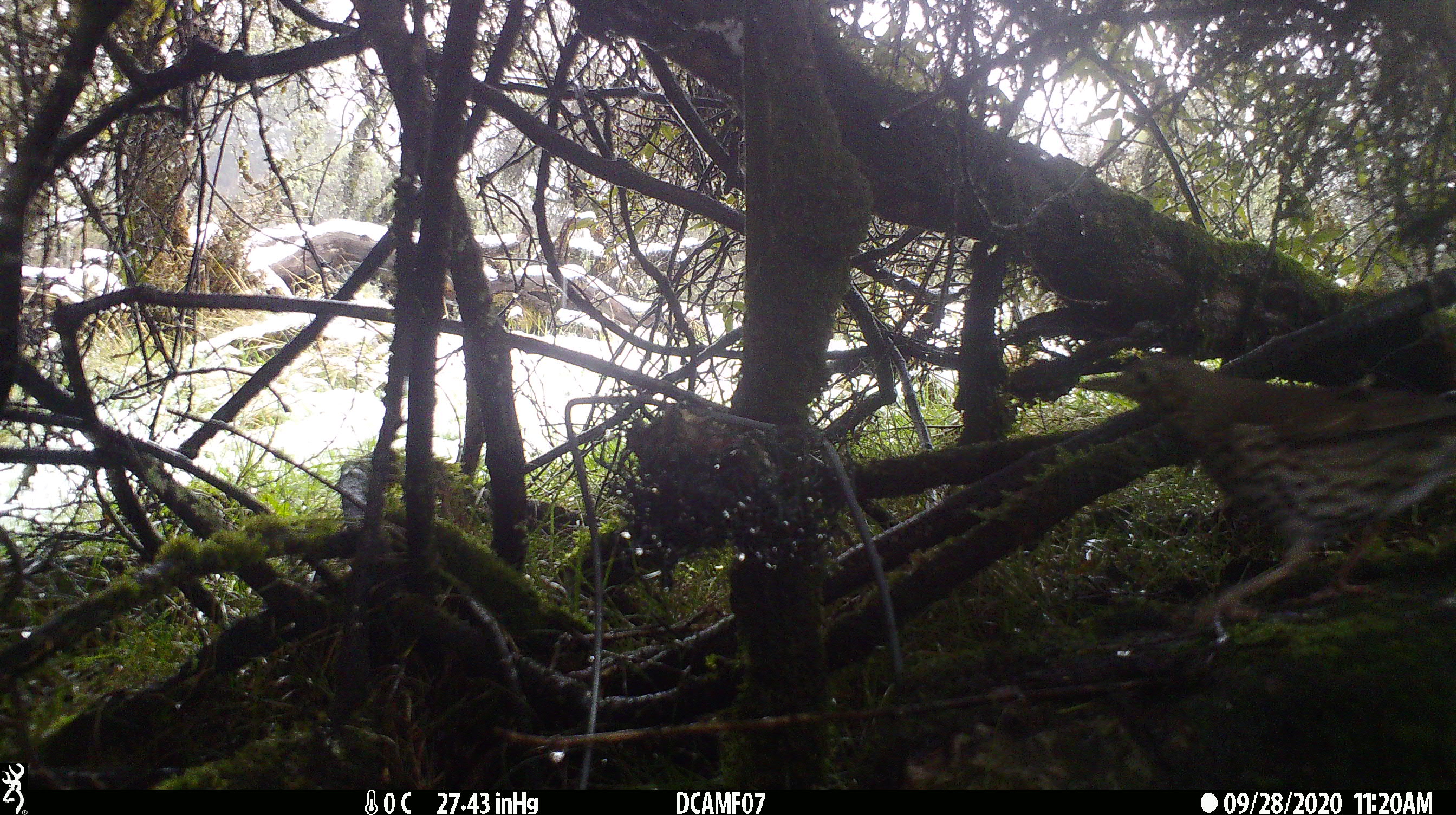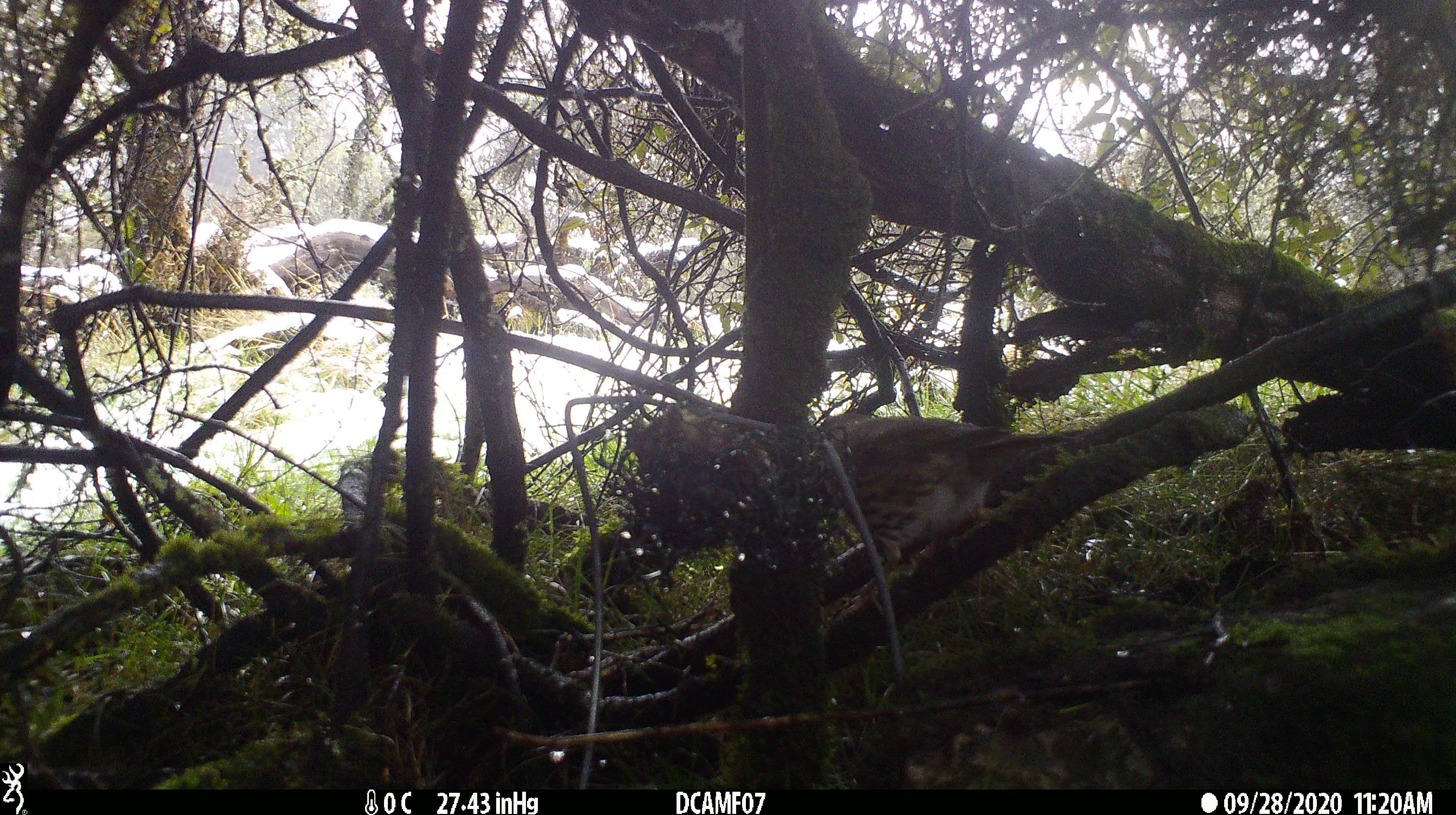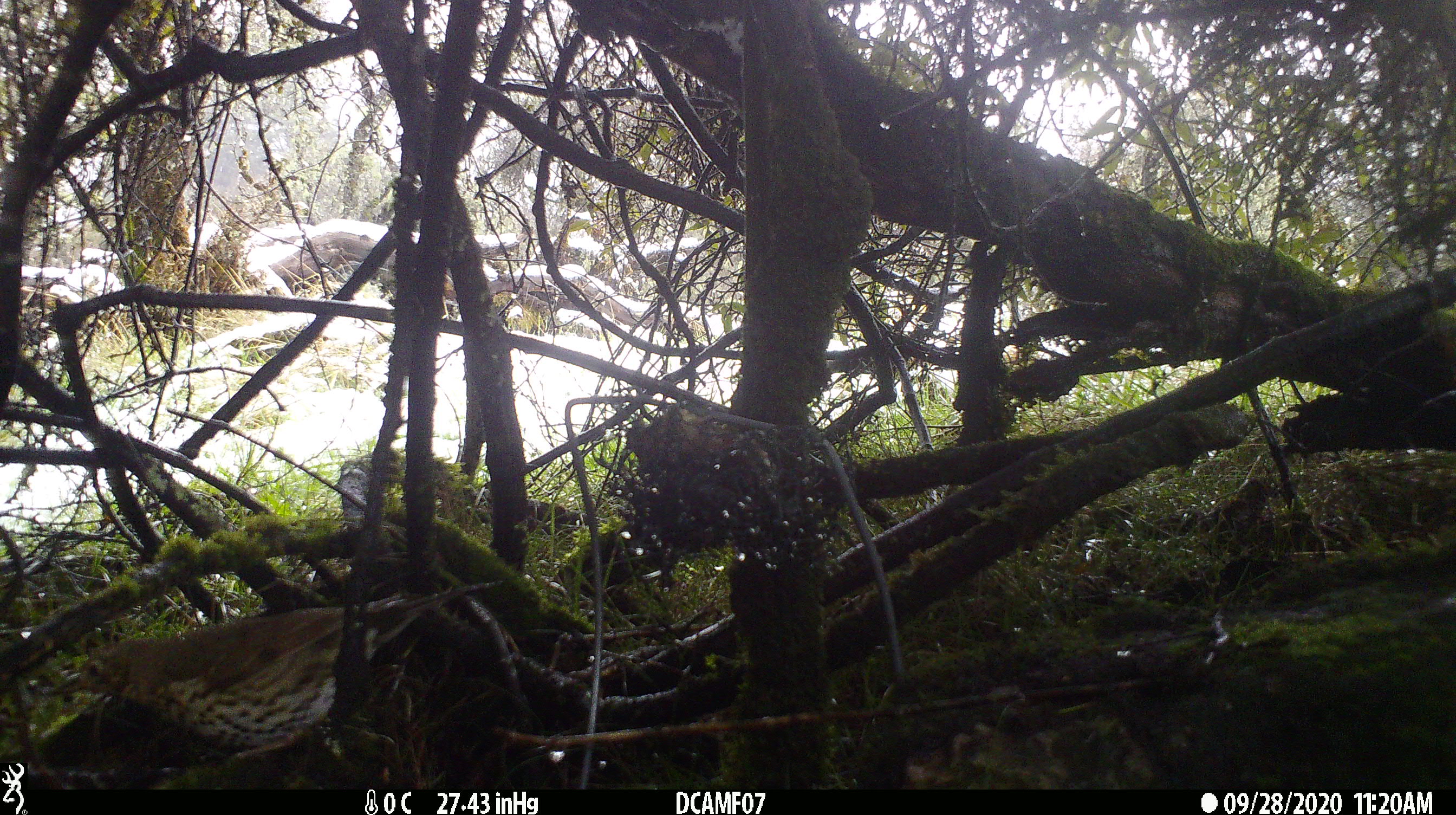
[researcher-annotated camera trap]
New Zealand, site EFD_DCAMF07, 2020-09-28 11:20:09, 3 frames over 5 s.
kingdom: Animalia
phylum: Chordata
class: Aves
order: Passeriformes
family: Turdidae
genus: Turdus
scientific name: Turdus philomelos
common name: song thrush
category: thrush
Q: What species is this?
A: Thrush (song thrush) (Turdus philomelos).